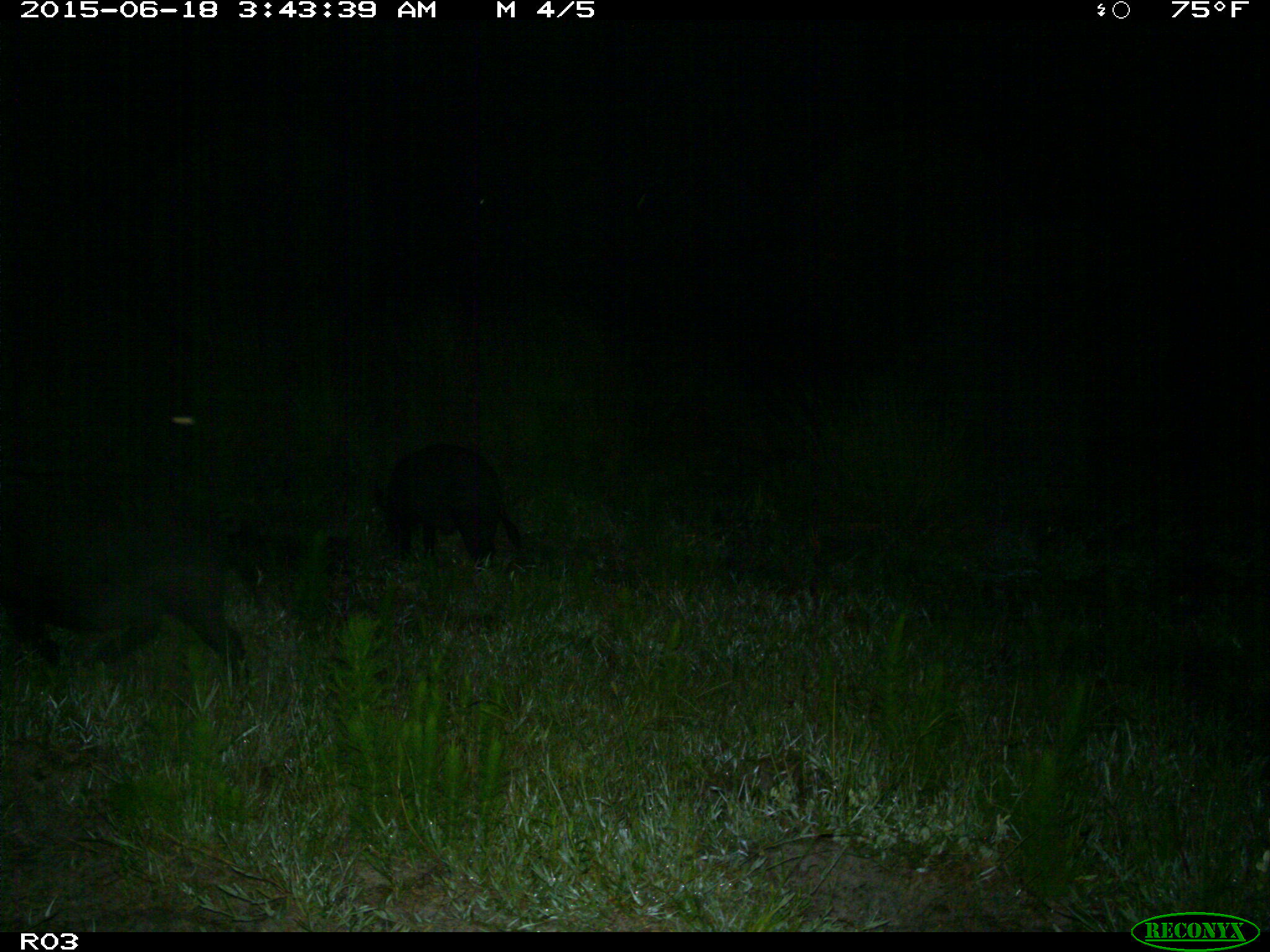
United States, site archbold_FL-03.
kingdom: Animalia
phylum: Chordata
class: Mammalia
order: Artiodactyla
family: Suidae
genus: Sus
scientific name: Sus scrofa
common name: wild boar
Sus scrofa (wild boar).